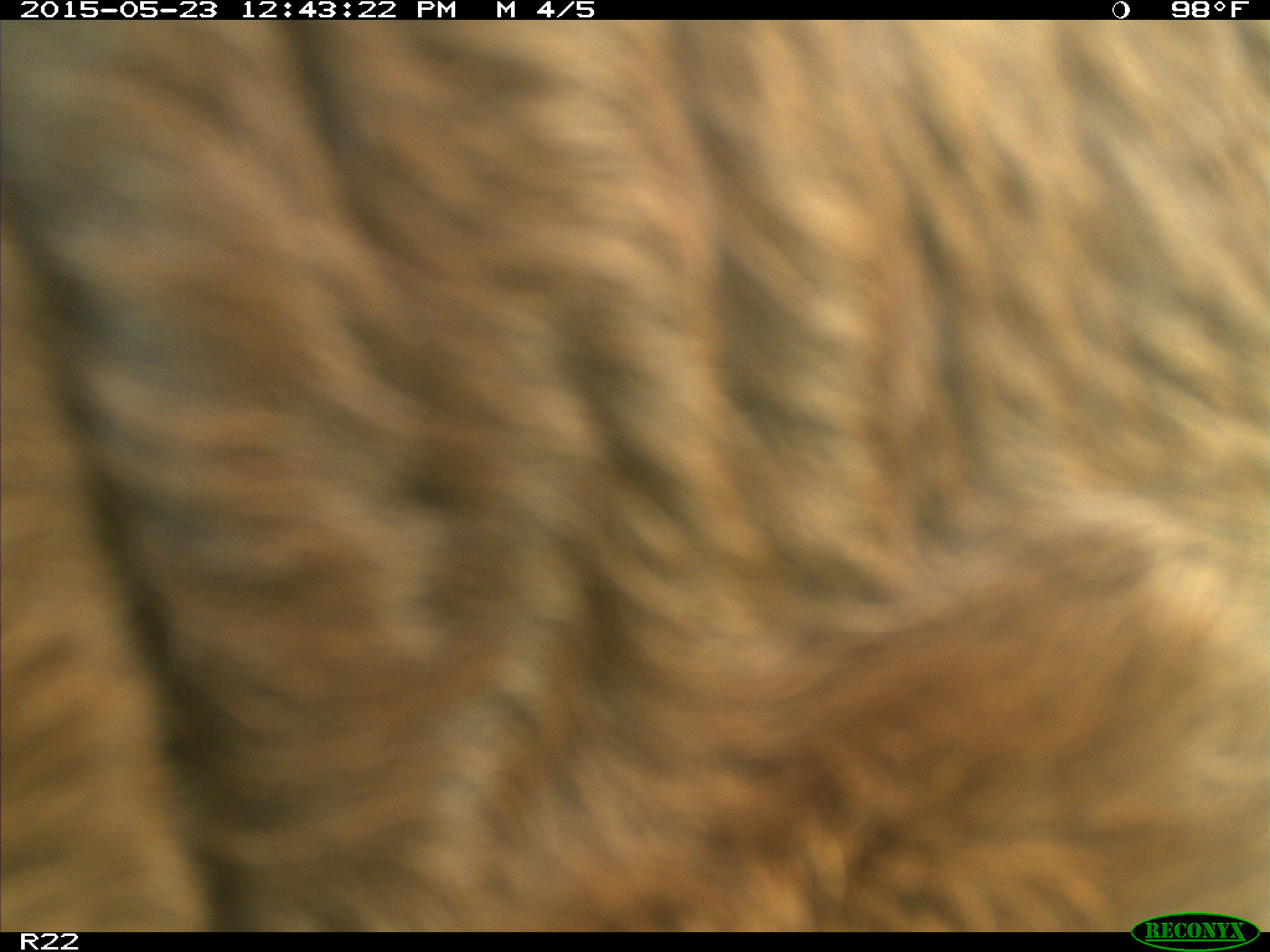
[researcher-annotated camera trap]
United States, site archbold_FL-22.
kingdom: Animalia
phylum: Chordata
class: Mammalia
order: Artiodactyla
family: Bovidae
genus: Bos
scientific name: Bos taurus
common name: domestic cow